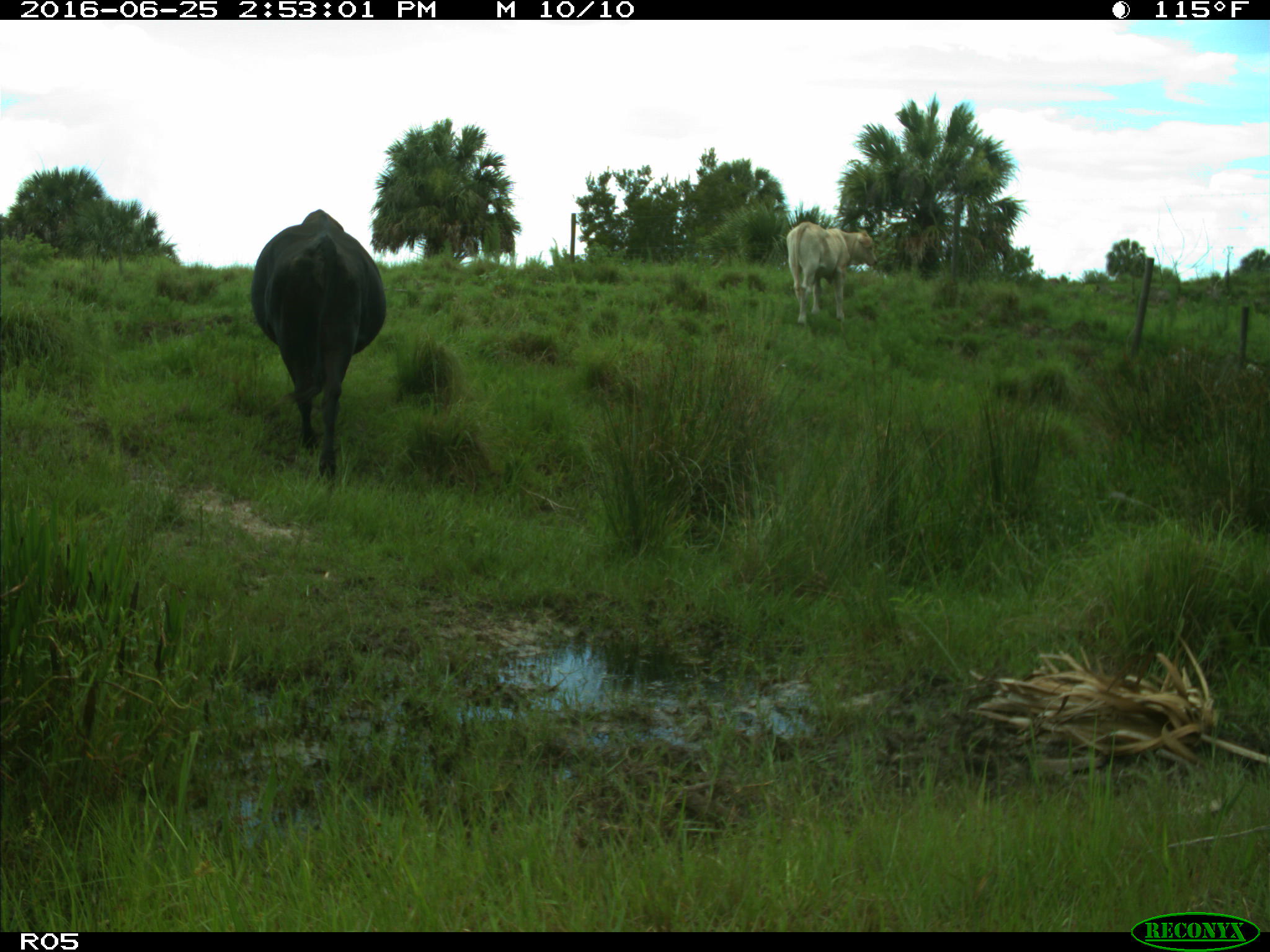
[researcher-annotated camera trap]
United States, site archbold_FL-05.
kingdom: Animalia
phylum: Chordata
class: Mammalia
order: Artiodactyla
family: Bovidae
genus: Bos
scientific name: Bos taurus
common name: domestic cow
Bos taurus (domestic cow).